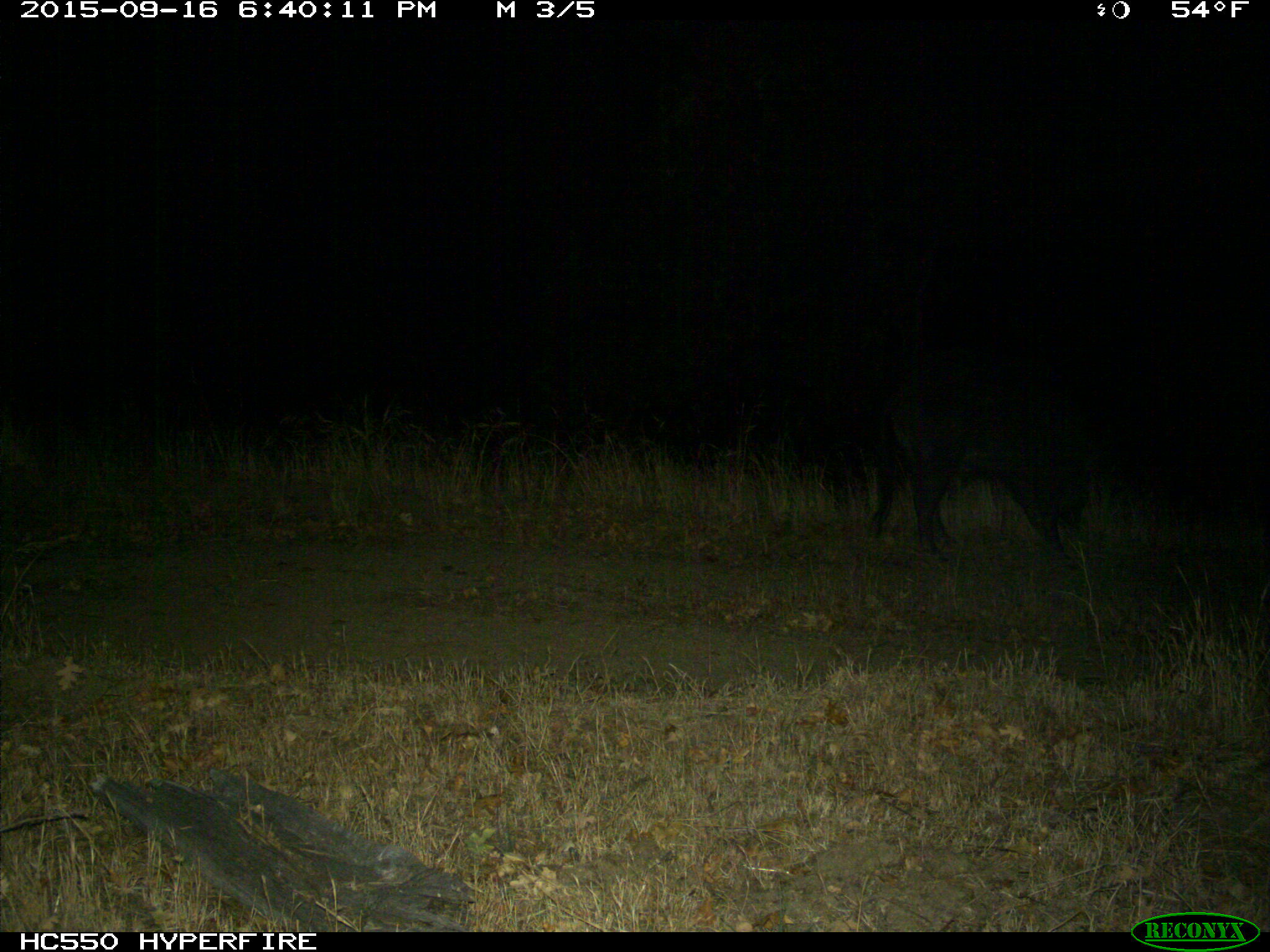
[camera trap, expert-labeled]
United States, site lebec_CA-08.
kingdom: Animalia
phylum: Chordata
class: Mammalia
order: Artiodactyla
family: Suidae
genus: Sus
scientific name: Sus scrofa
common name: wild boar